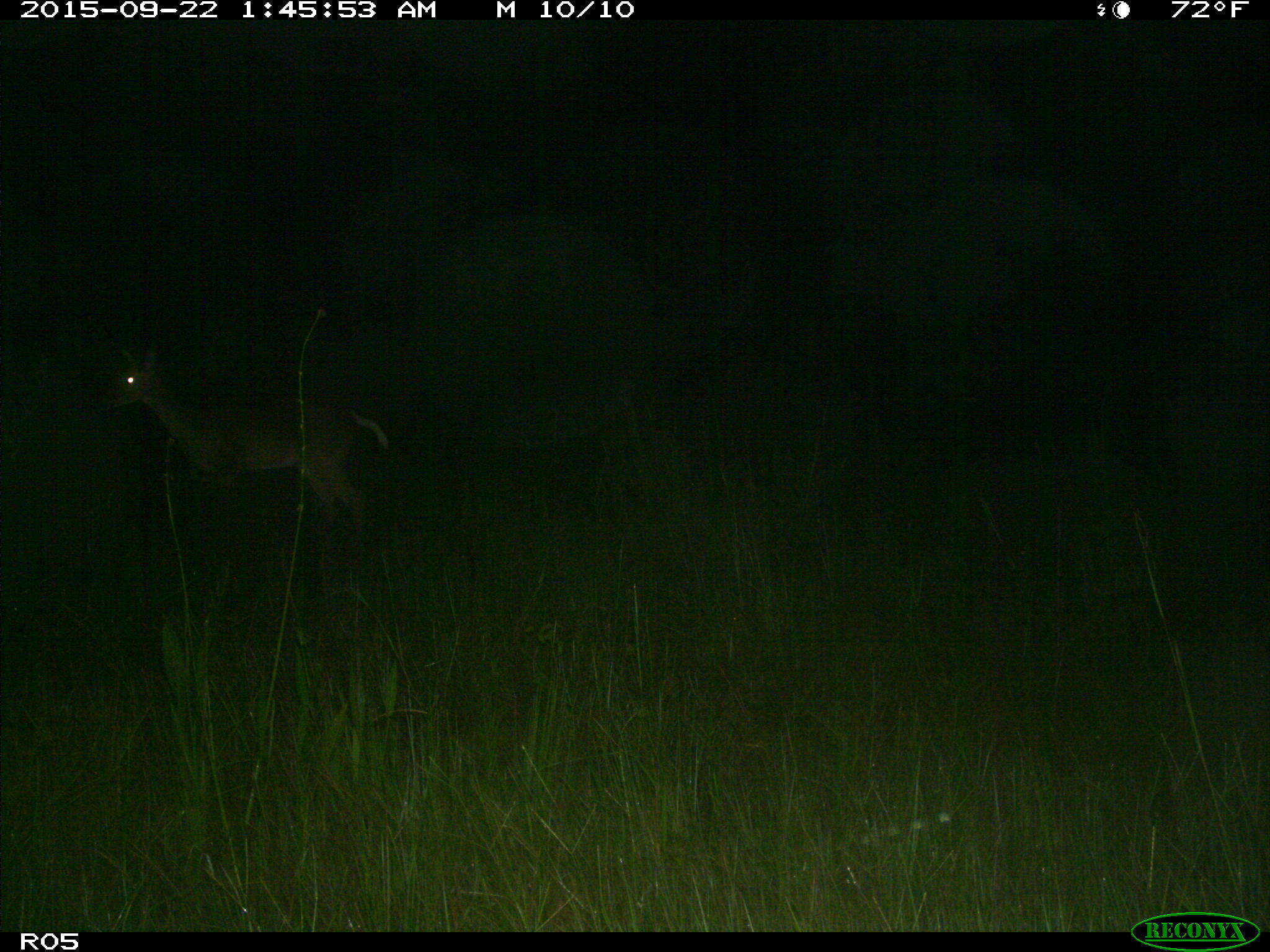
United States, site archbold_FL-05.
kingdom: Animalia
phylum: Chordata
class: Mammalia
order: Artiodactyla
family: Cervidae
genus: Odocoileus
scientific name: Odocoileus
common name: deer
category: unidentified deer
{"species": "unidentified deer (deer) (Odocoileus)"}